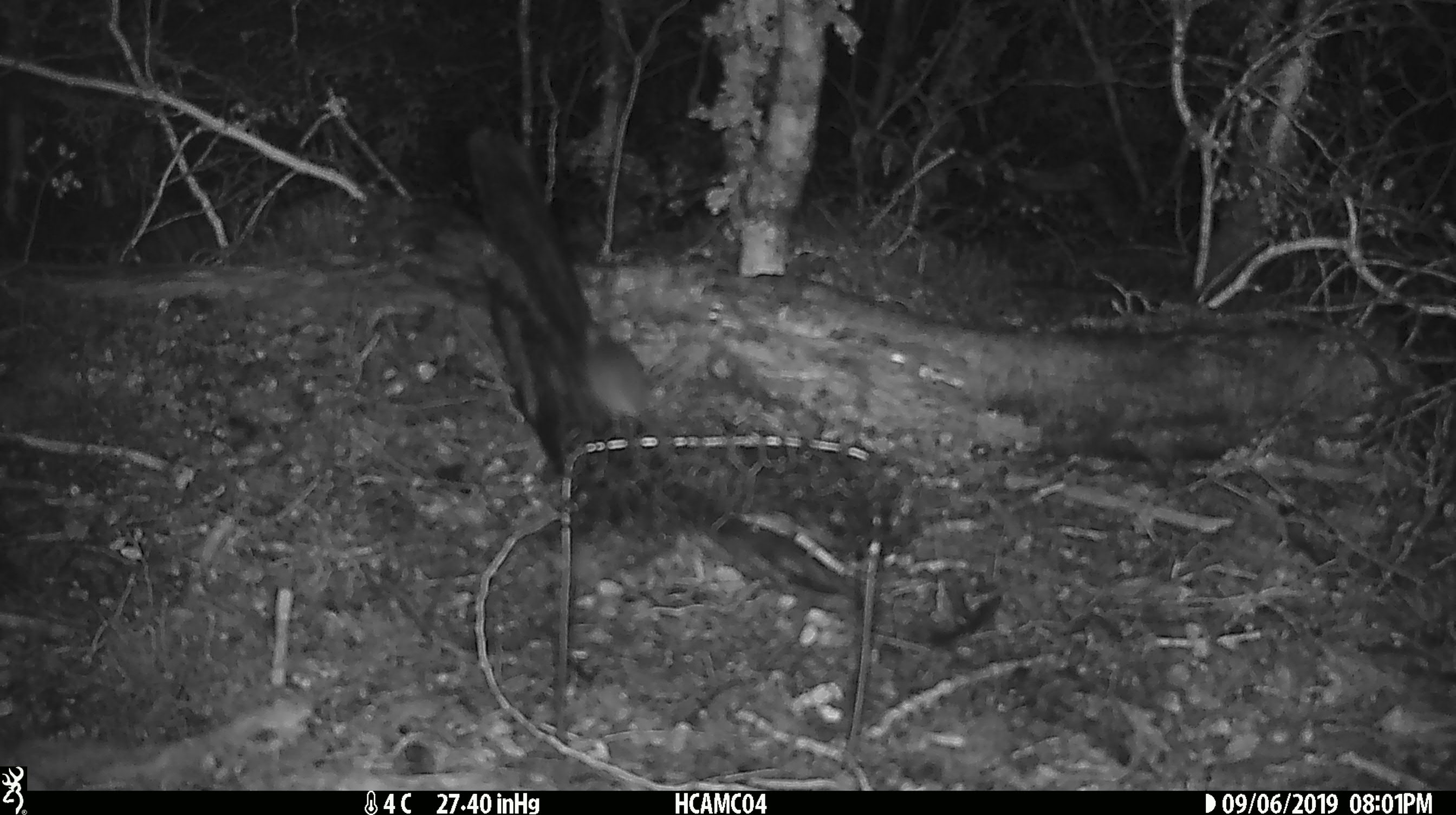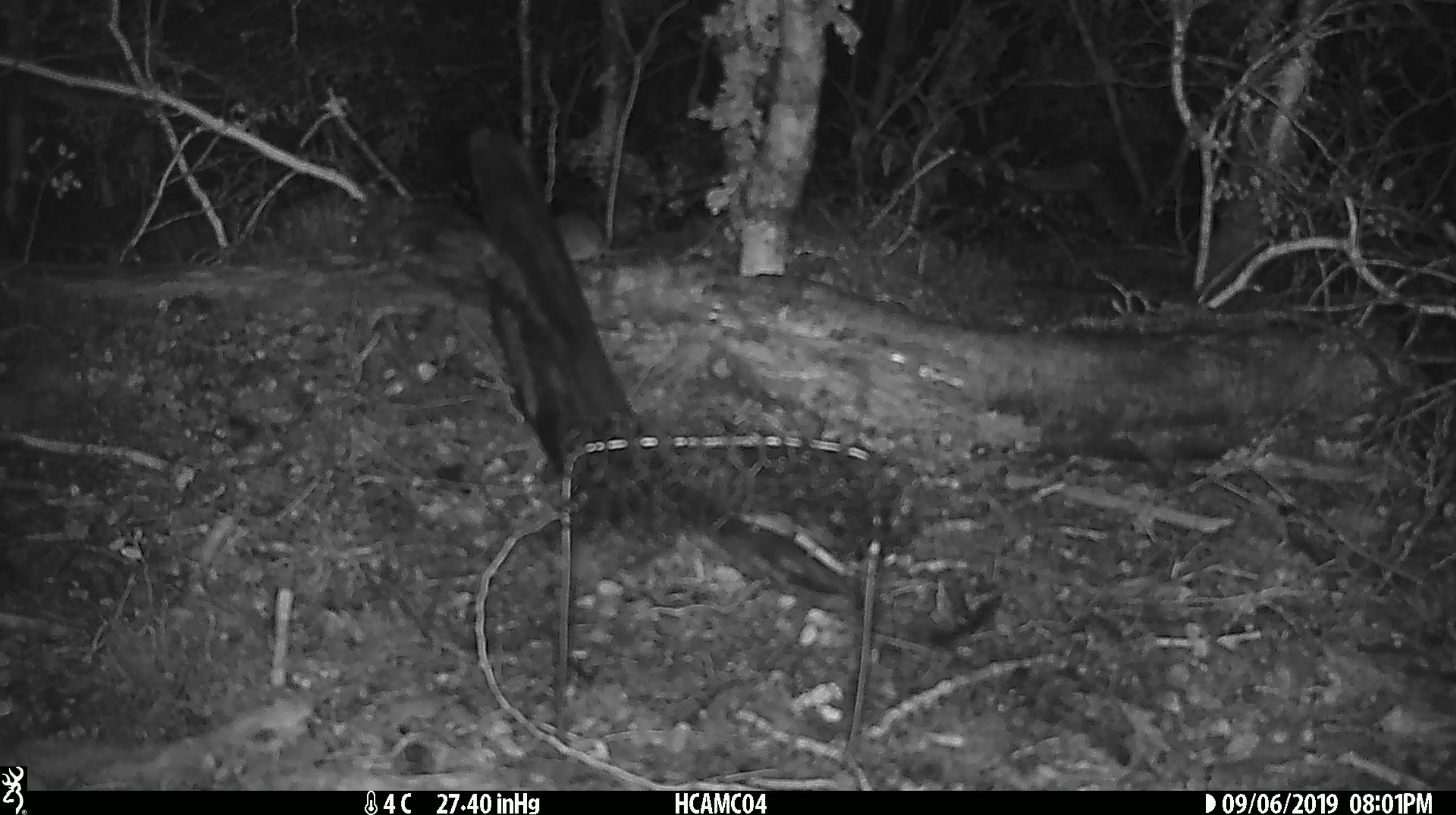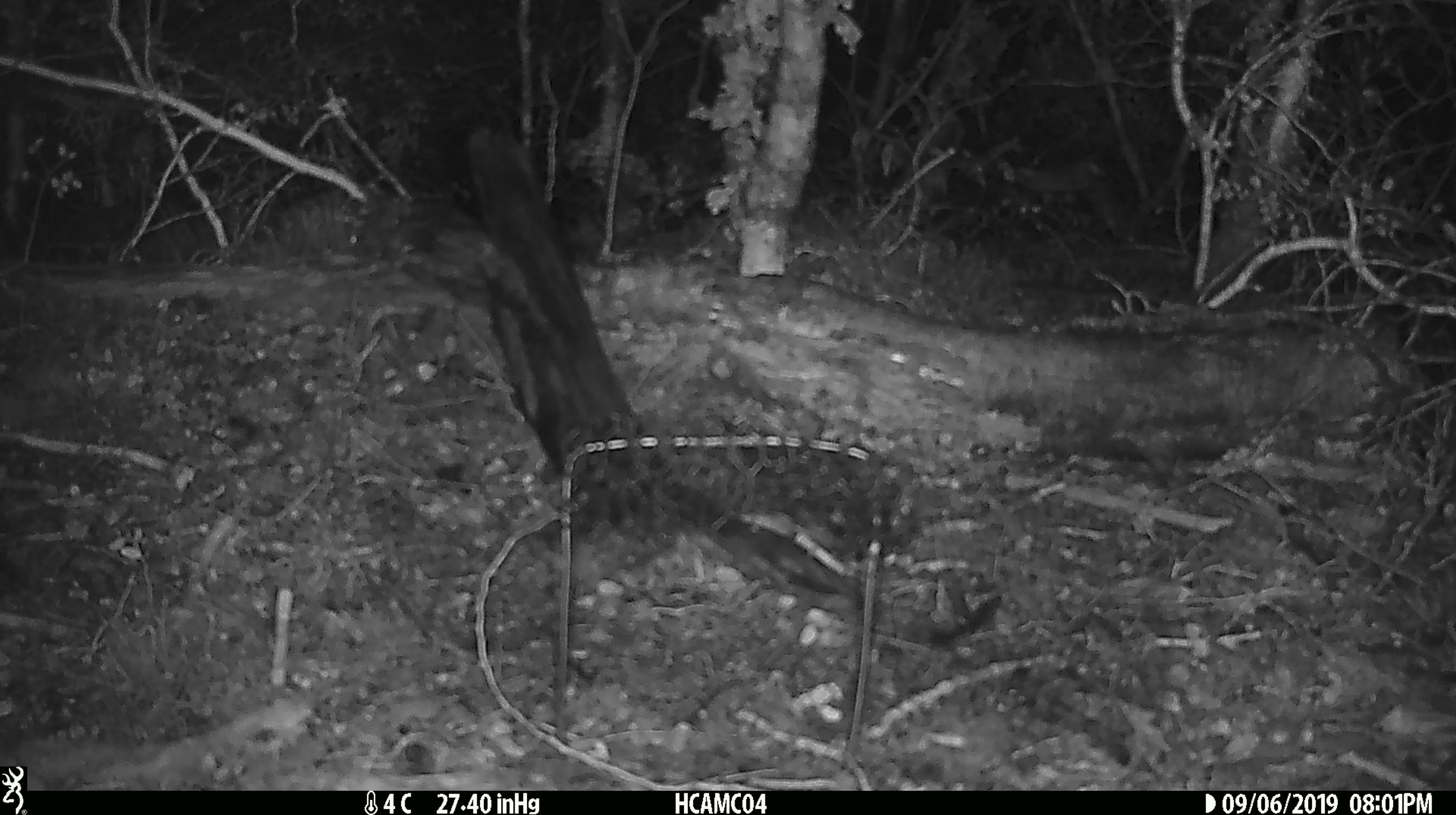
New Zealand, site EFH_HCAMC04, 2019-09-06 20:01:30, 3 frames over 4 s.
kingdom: Animalia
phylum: Chordata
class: Mammalia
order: Rodentia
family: Muridae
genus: Mus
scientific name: Mus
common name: mouse